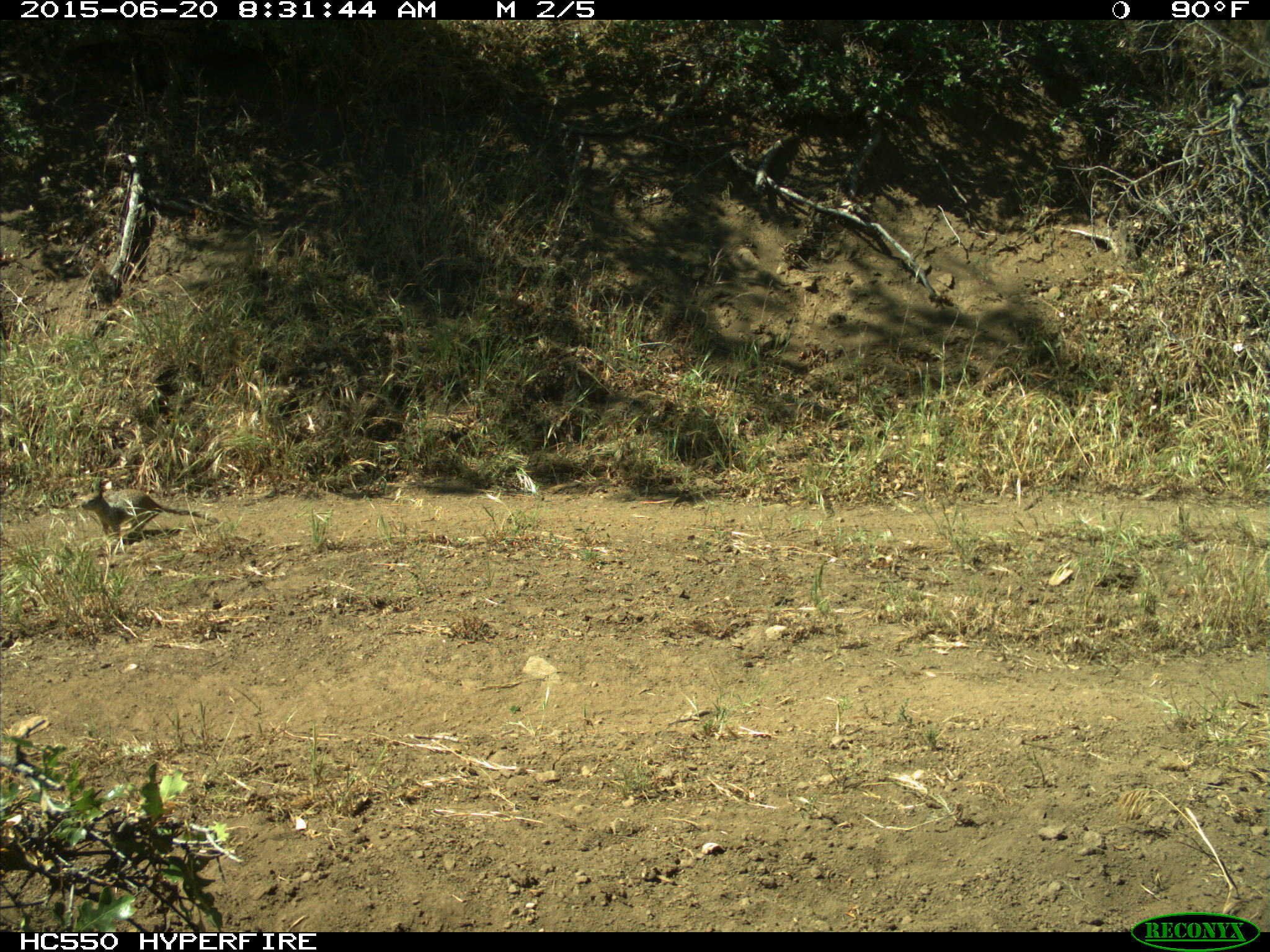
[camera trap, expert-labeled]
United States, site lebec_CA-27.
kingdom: Animalia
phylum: Chordata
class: Mammalia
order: Rodentia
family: Sciuridae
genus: Otospermophilus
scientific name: Otospermophilus beecheyi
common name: california ground squirrel